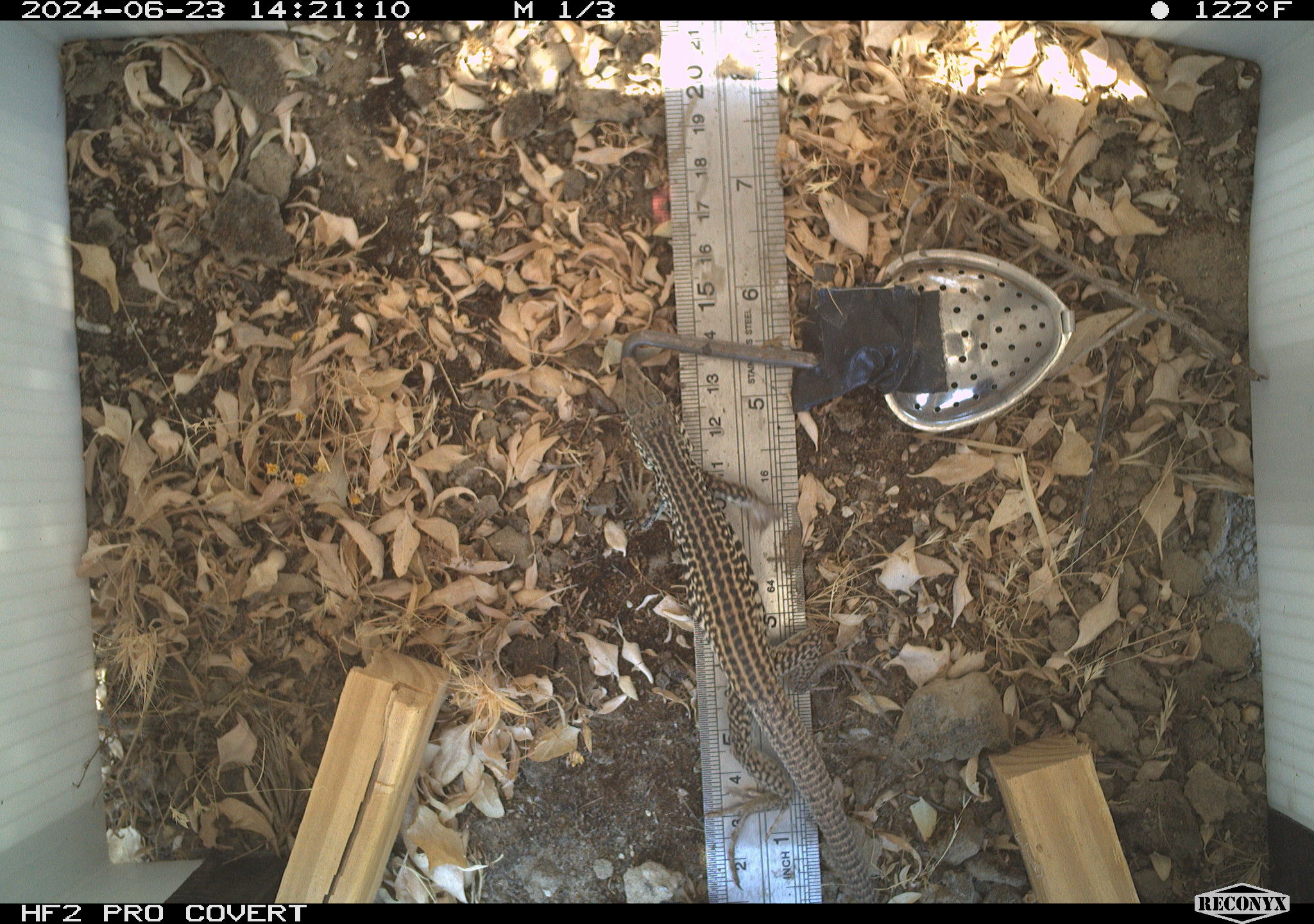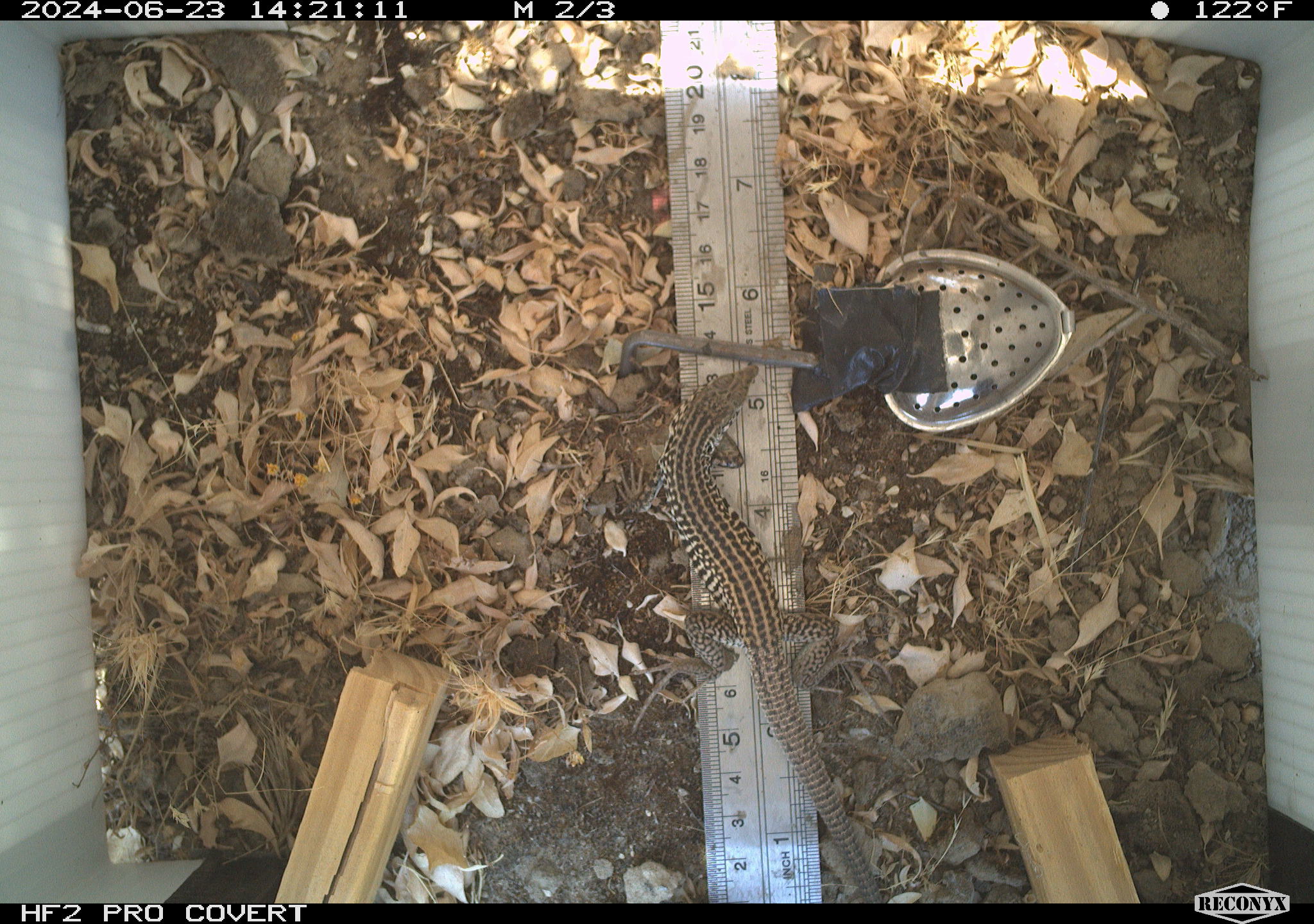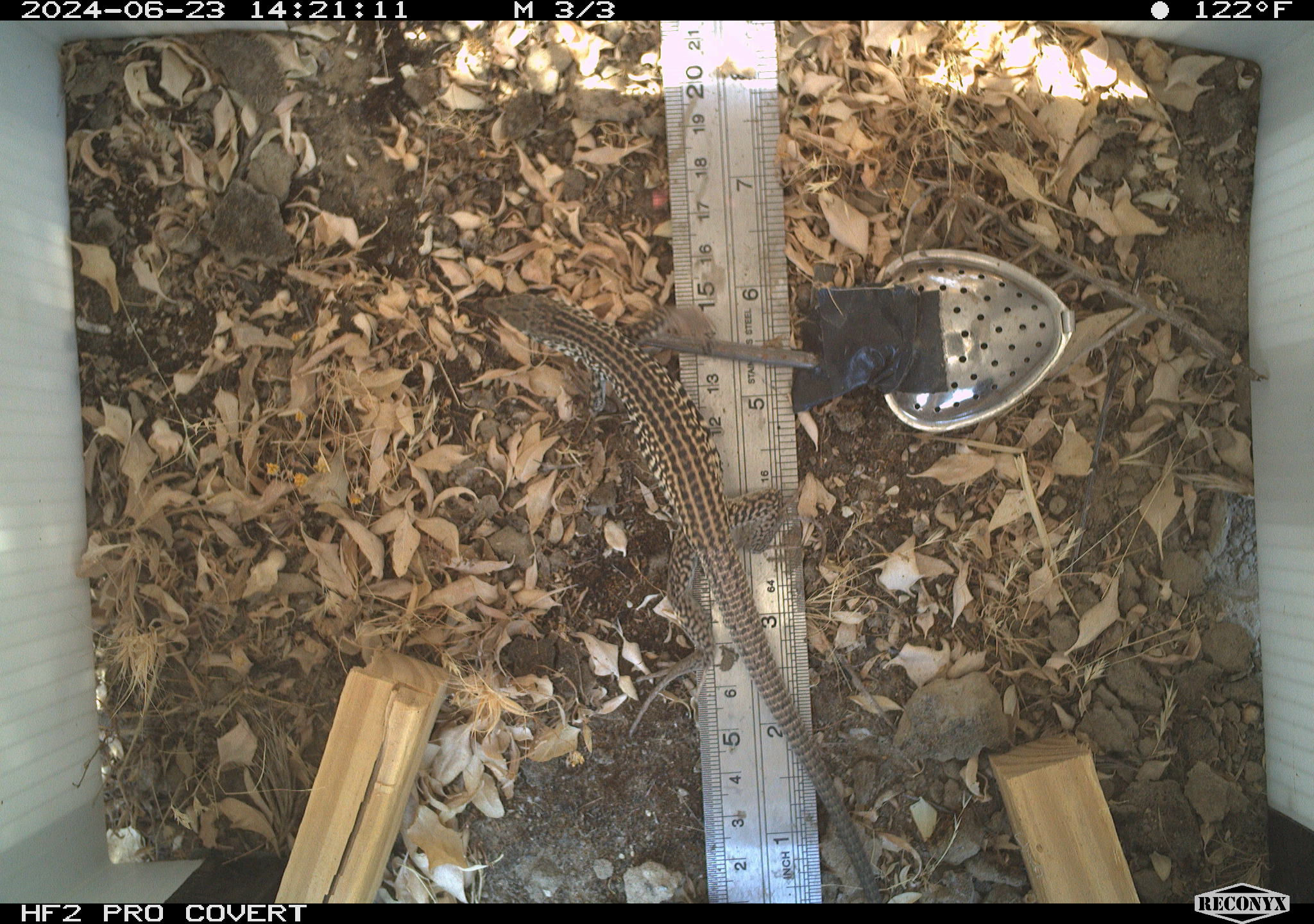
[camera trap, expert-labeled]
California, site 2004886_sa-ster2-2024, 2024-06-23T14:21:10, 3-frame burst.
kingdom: Animalia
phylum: Chordata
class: Reptilia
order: Squamata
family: Teiidae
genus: Aspidoscelis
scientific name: Aspidoscelis tigris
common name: western whiptail